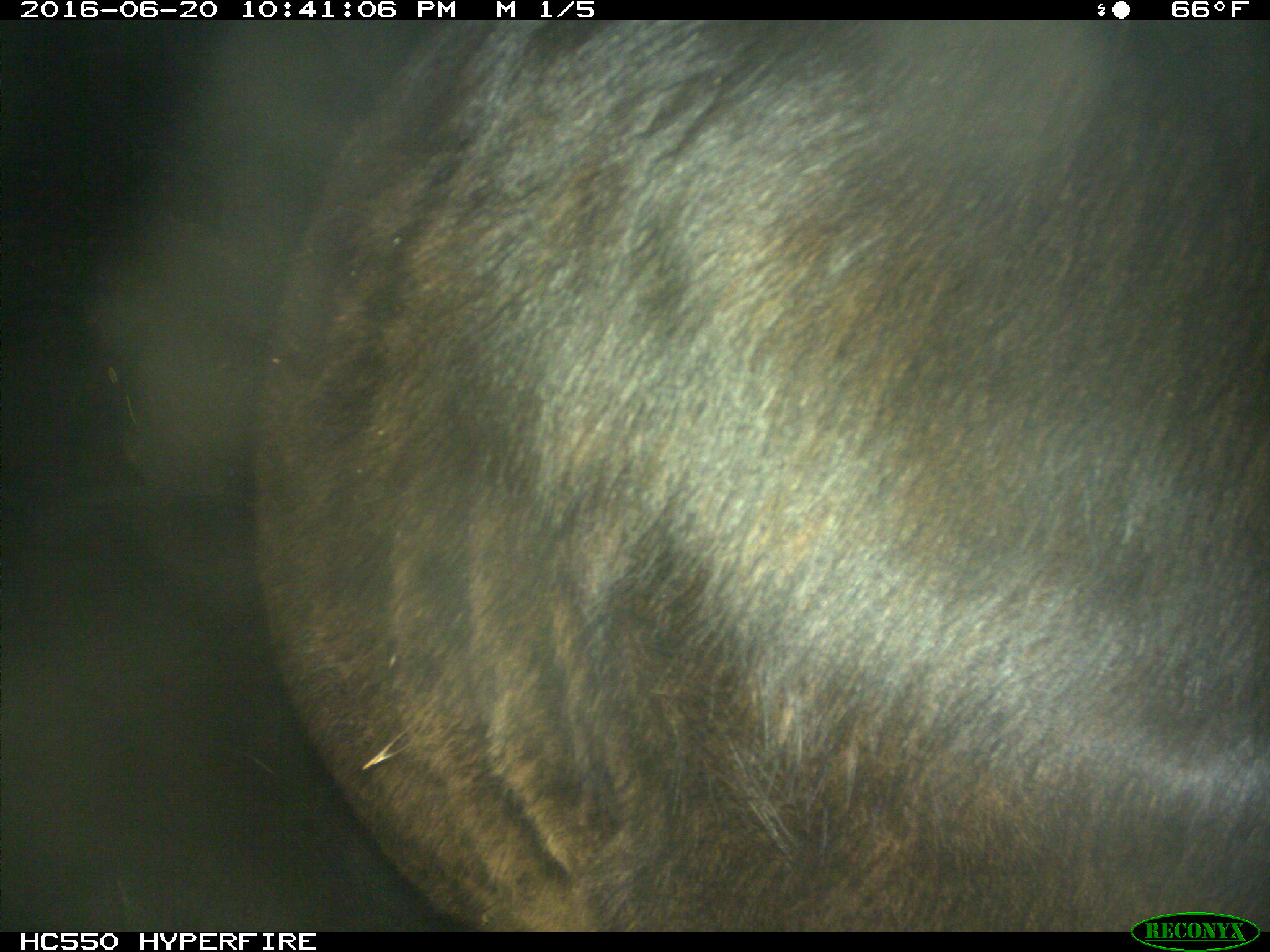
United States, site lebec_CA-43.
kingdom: Animalia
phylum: Chordata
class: Mammalia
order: Artiodactyla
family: Bovidae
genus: Bos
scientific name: Bos taurus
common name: domestic cow